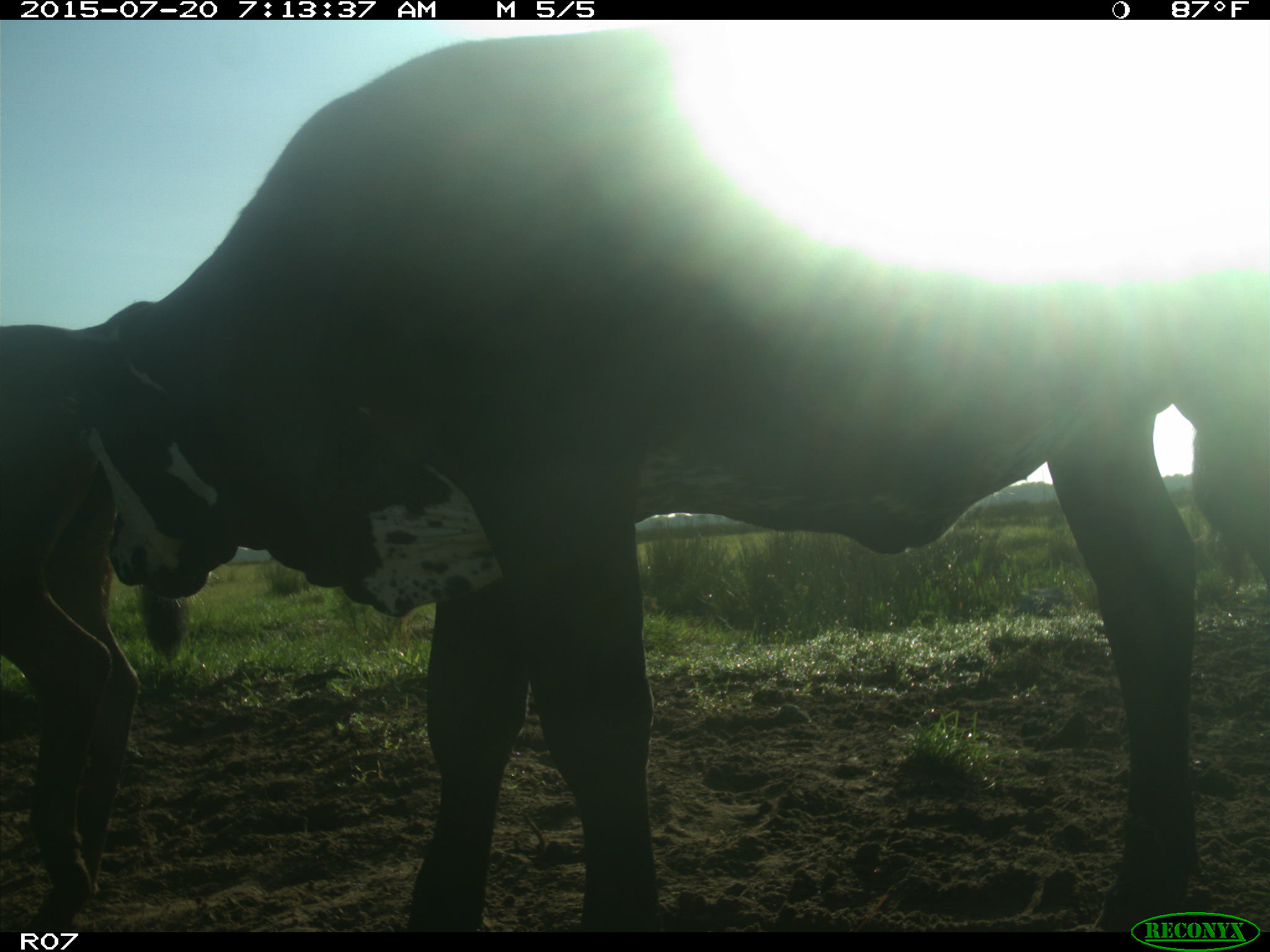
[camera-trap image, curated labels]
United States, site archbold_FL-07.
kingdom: Animalia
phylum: Chordata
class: Mammalia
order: Artiodactyla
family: Bovidae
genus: Bos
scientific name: Bos taurus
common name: domestic cow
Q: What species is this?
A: Bos taurus (domestic cow).